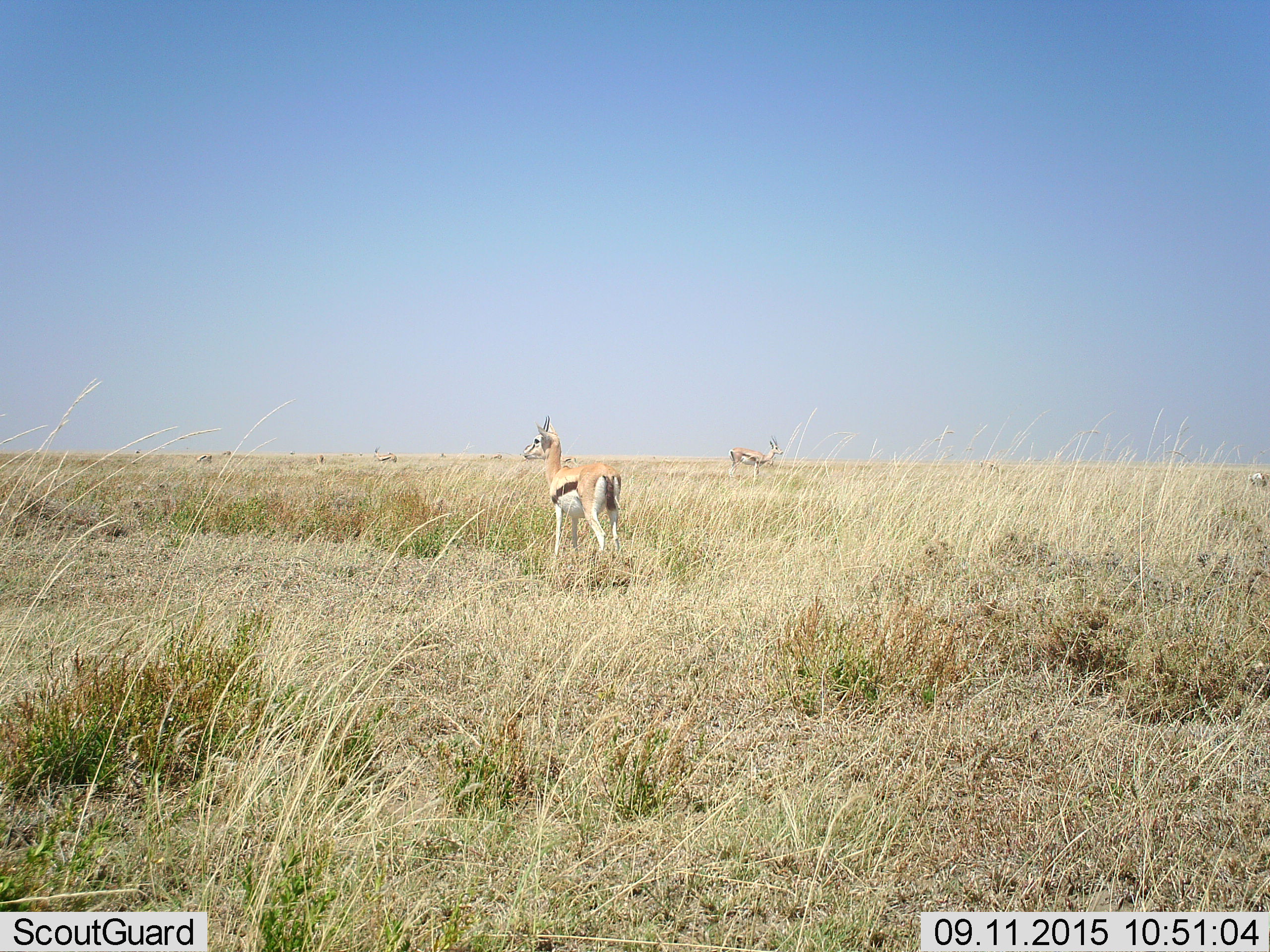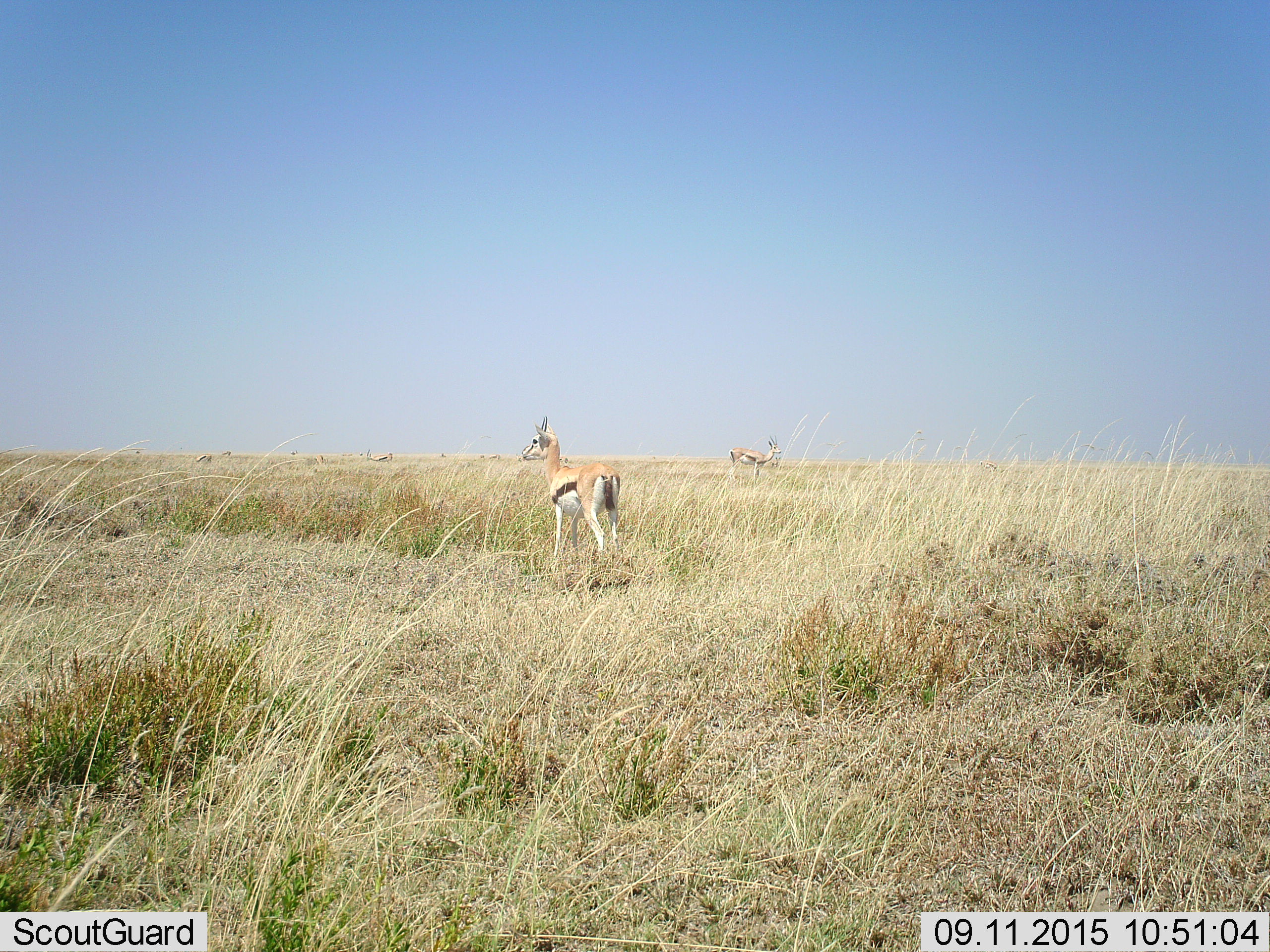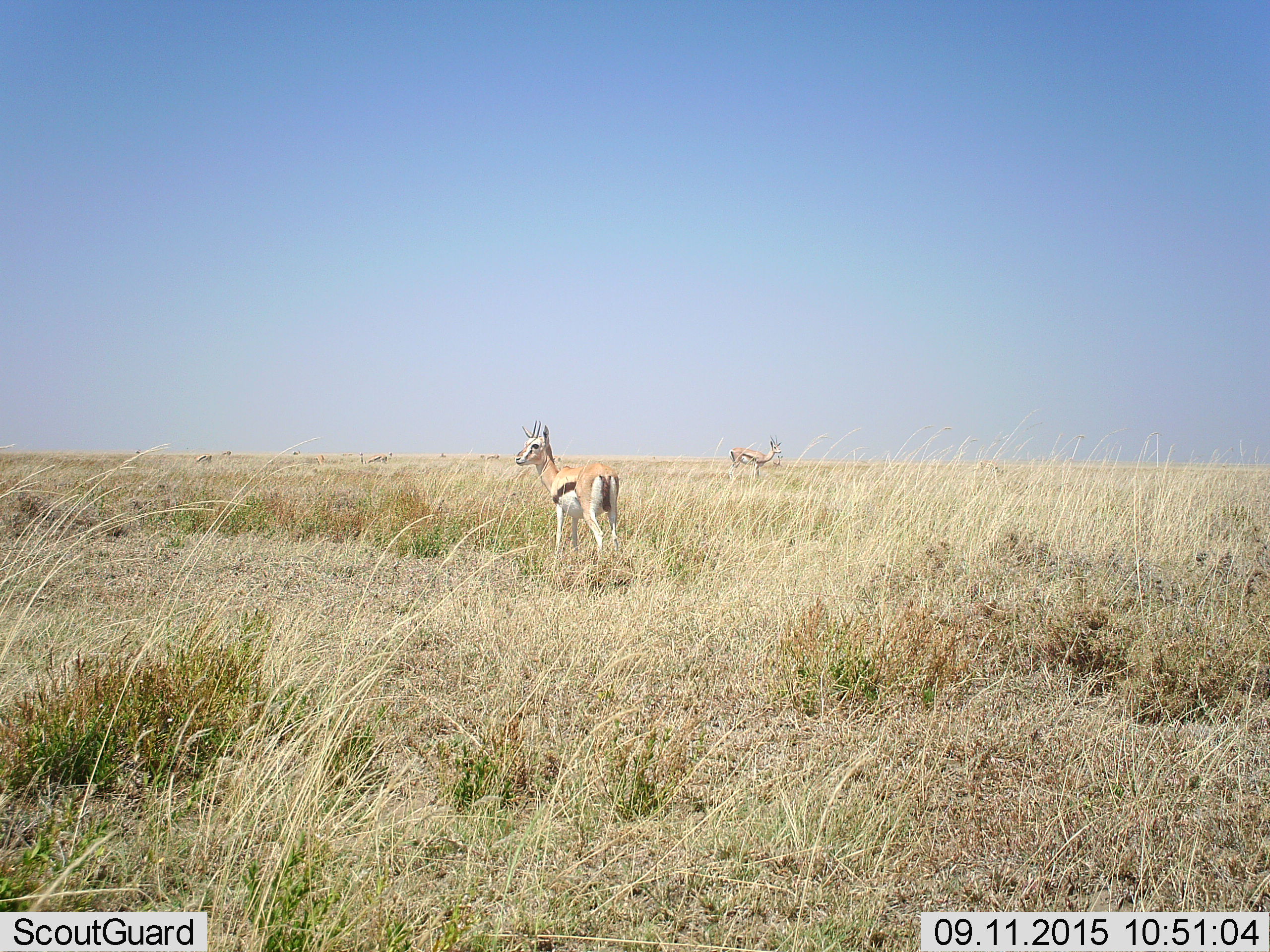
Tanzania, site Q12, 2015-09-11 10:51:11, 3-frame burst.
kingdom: Animalia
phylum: Chordata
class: Mammalia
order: Artiodactyla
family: Bovidae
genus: Eudorcas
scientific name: Eudorcas thomsonii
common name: thomson's gazelle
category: gazellethomsons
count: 11-50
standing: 100%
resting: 0%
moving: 38%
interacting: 0%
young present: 0%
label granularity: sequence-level